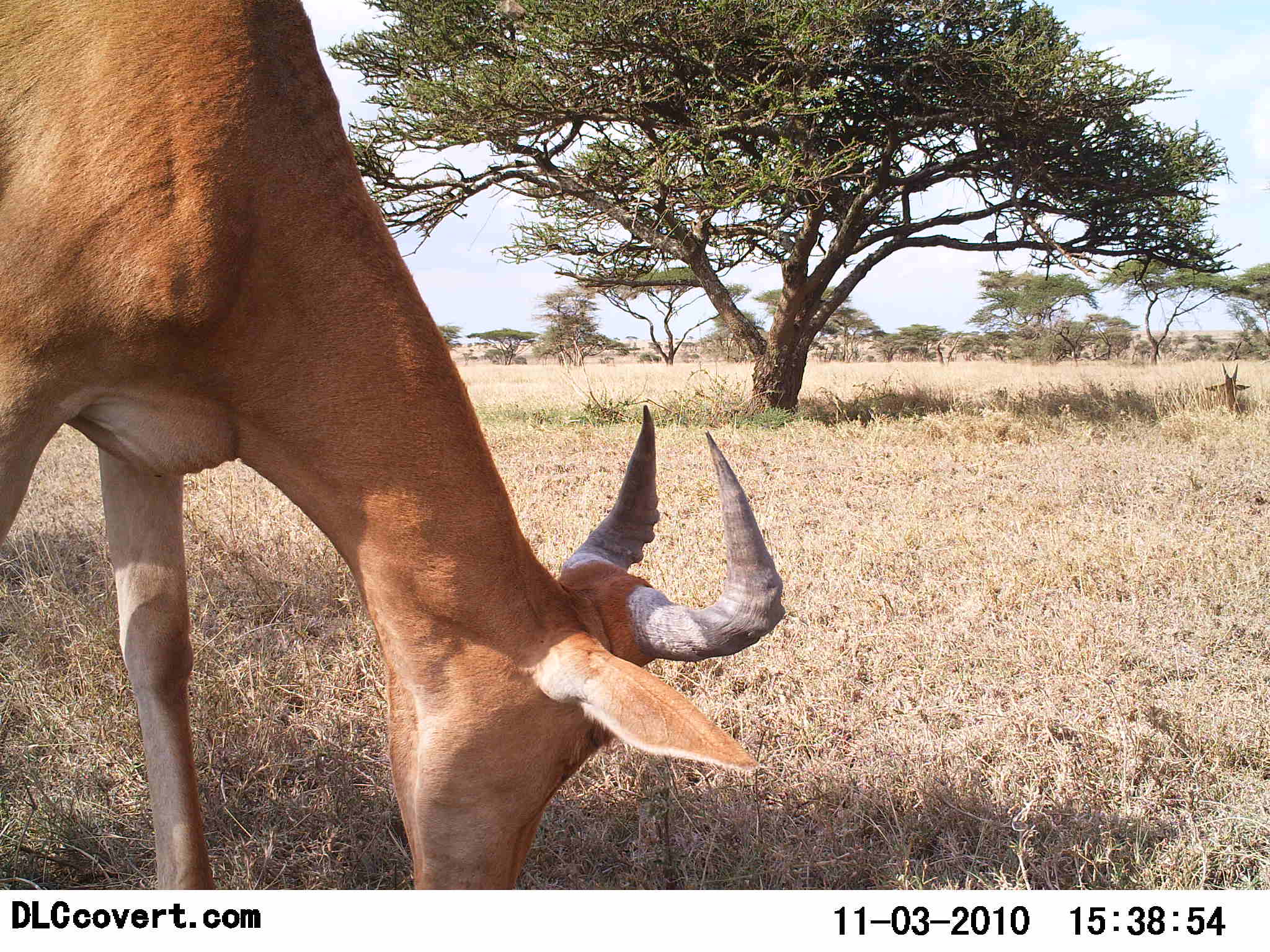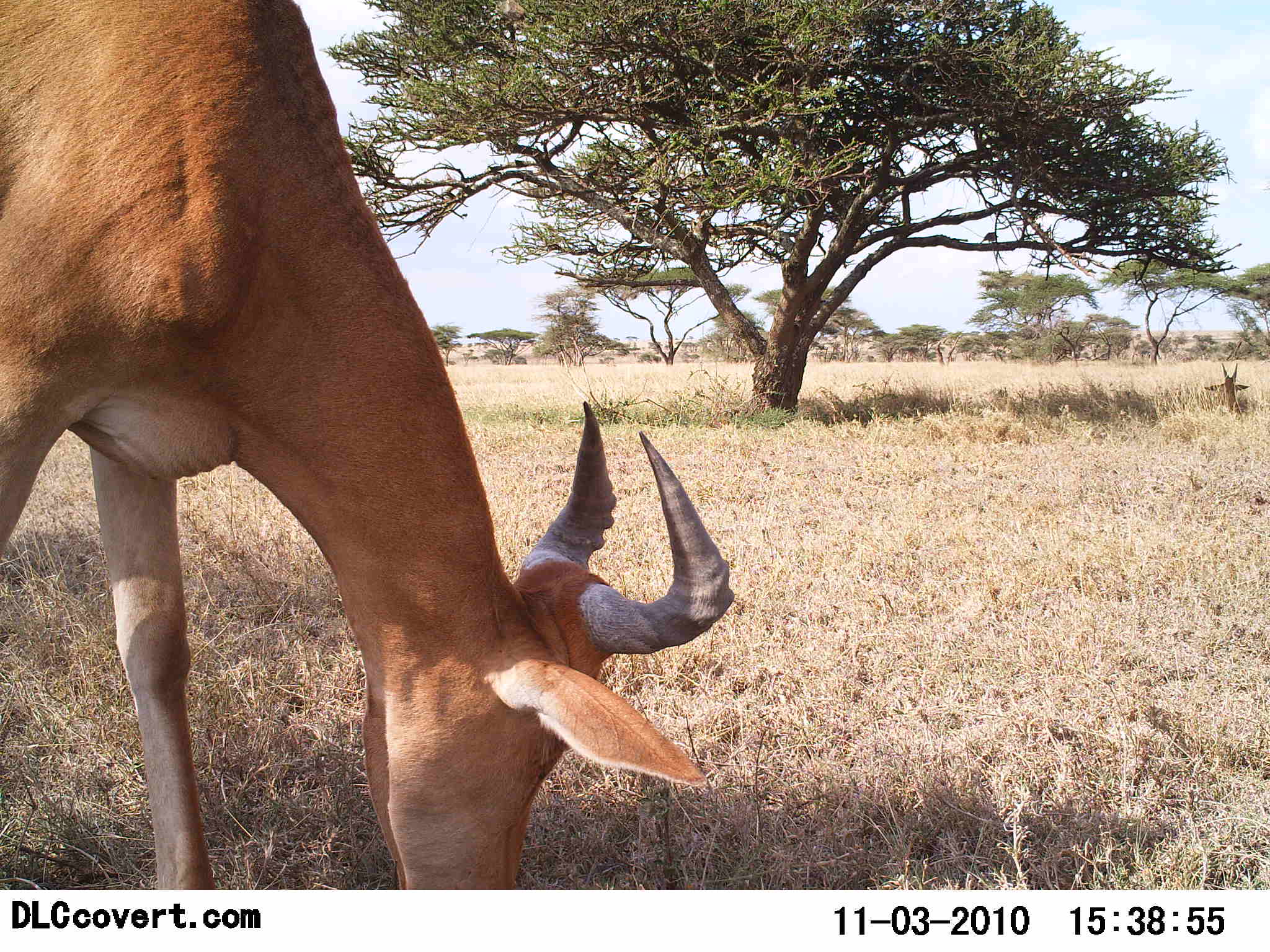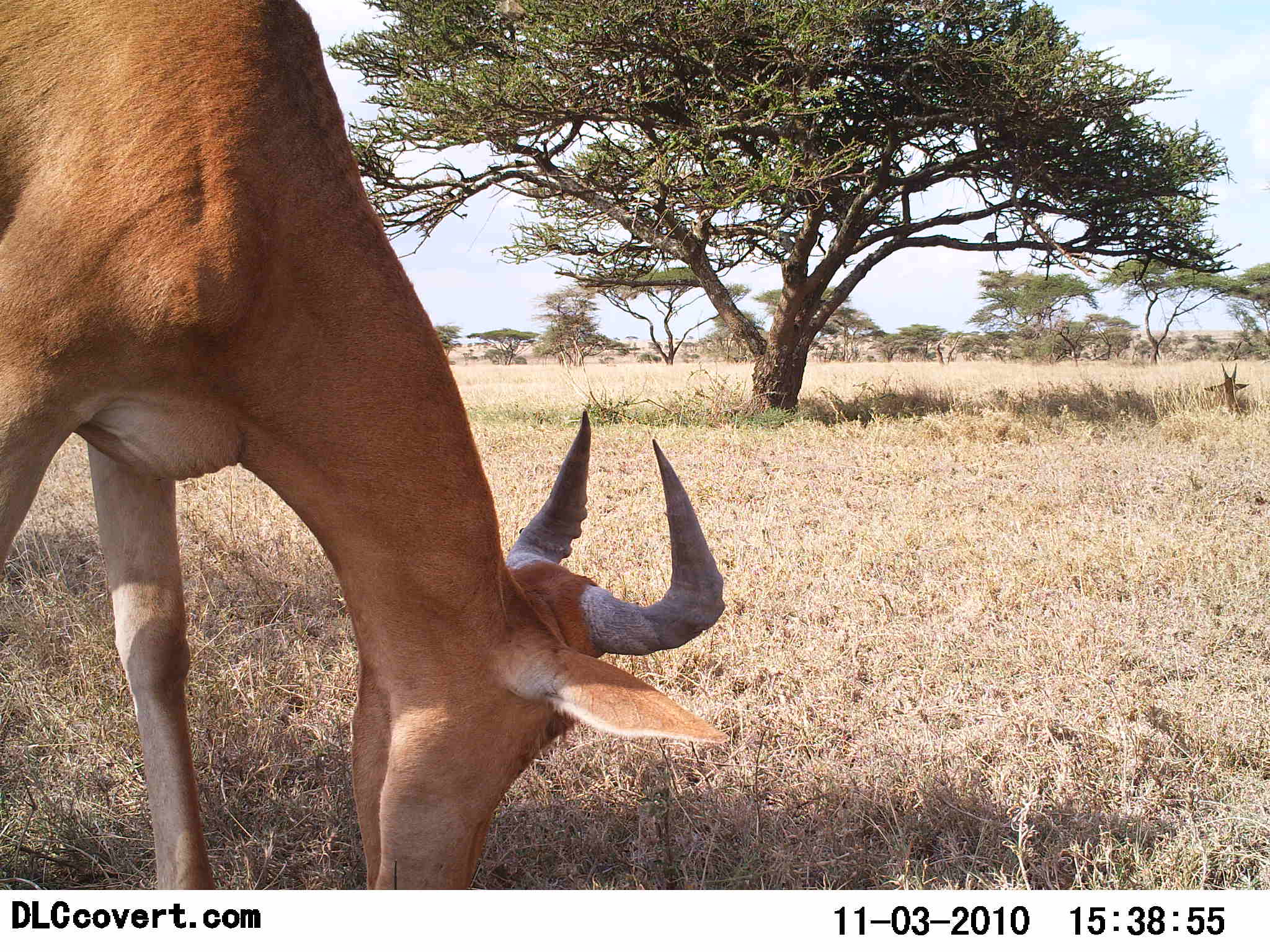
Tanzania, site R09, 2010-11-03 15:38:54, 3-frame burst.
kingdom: Animalia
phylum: Chordata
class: Mammalia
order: Artiodactyla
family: Bovidae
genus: Alcelaphus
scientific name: Alcelaphus buselaphus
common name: hartebeest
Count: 1.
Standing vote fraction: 36%.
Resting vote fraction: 27%.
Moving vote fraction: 0%.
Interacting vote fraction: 0%.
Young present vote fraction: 0%.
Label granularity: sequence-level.